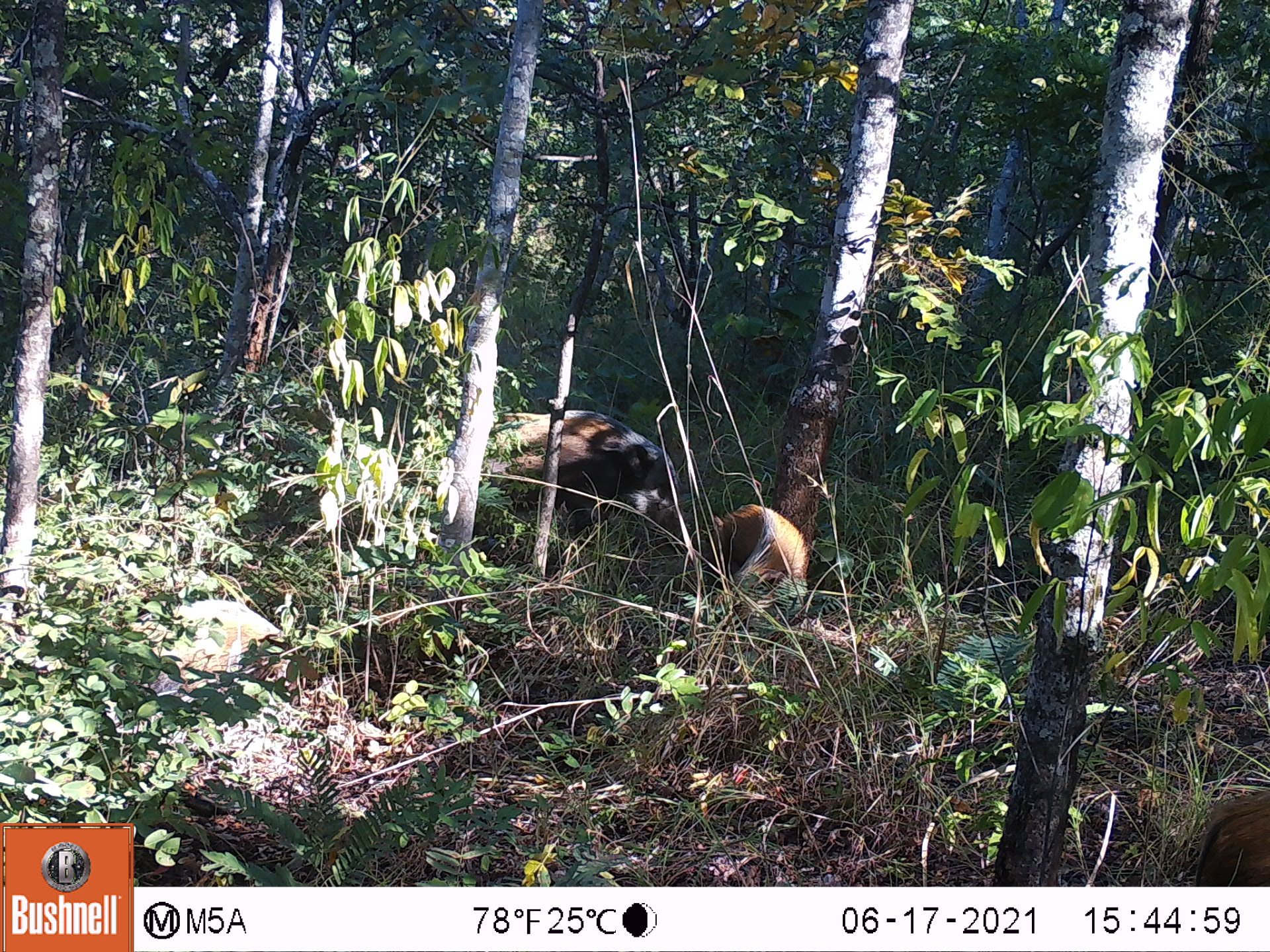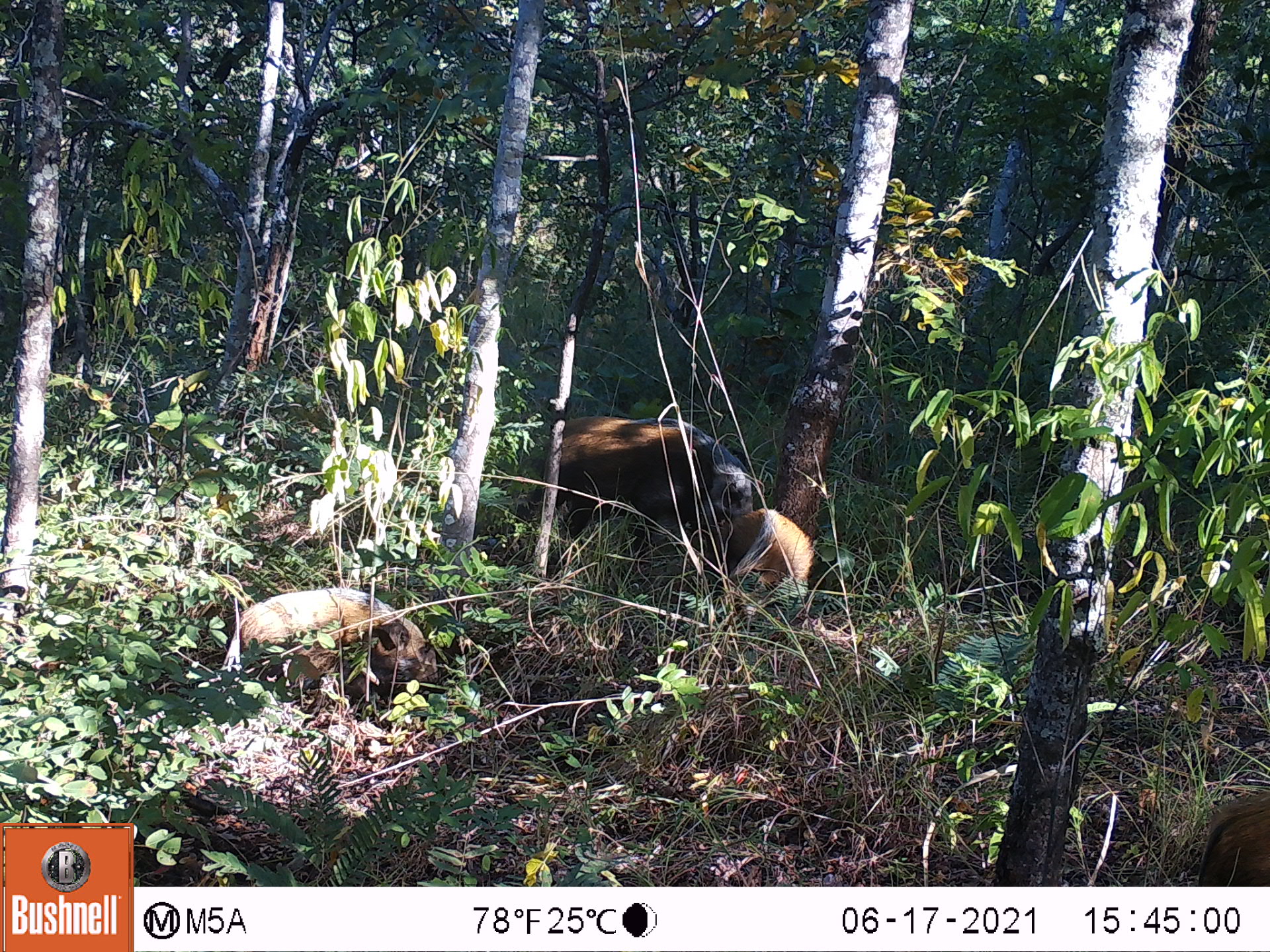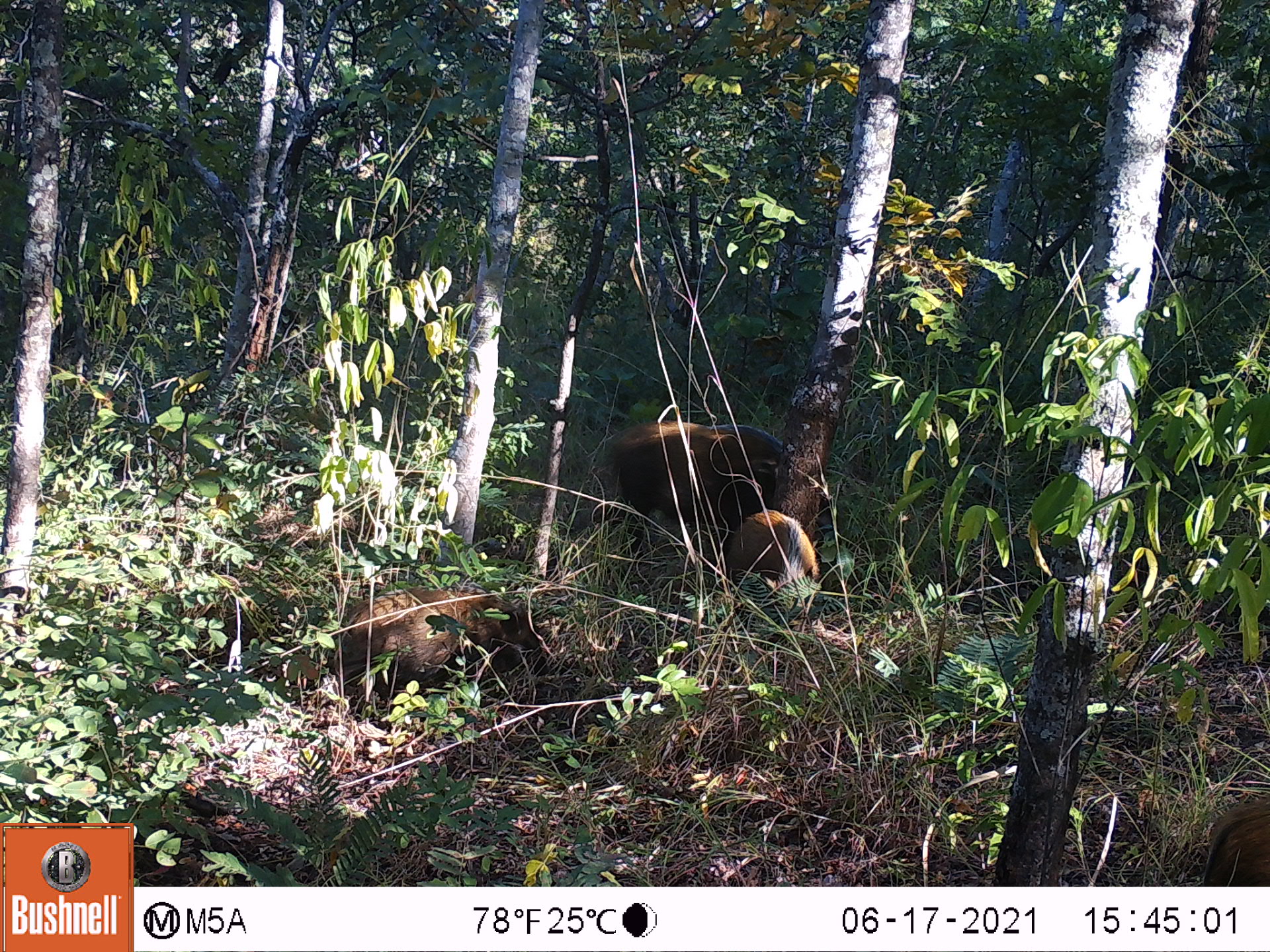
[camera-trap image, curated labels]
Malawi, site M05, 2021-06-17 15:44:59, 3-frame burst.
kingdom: Animalia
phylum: Chordata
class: Mammalia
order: Artiodactyla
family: Suidae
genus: Potamochoerus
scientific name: Potamochoerus larvatus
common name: bushpig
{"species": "bushpig (Potamochoerus larvatus)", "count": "3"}